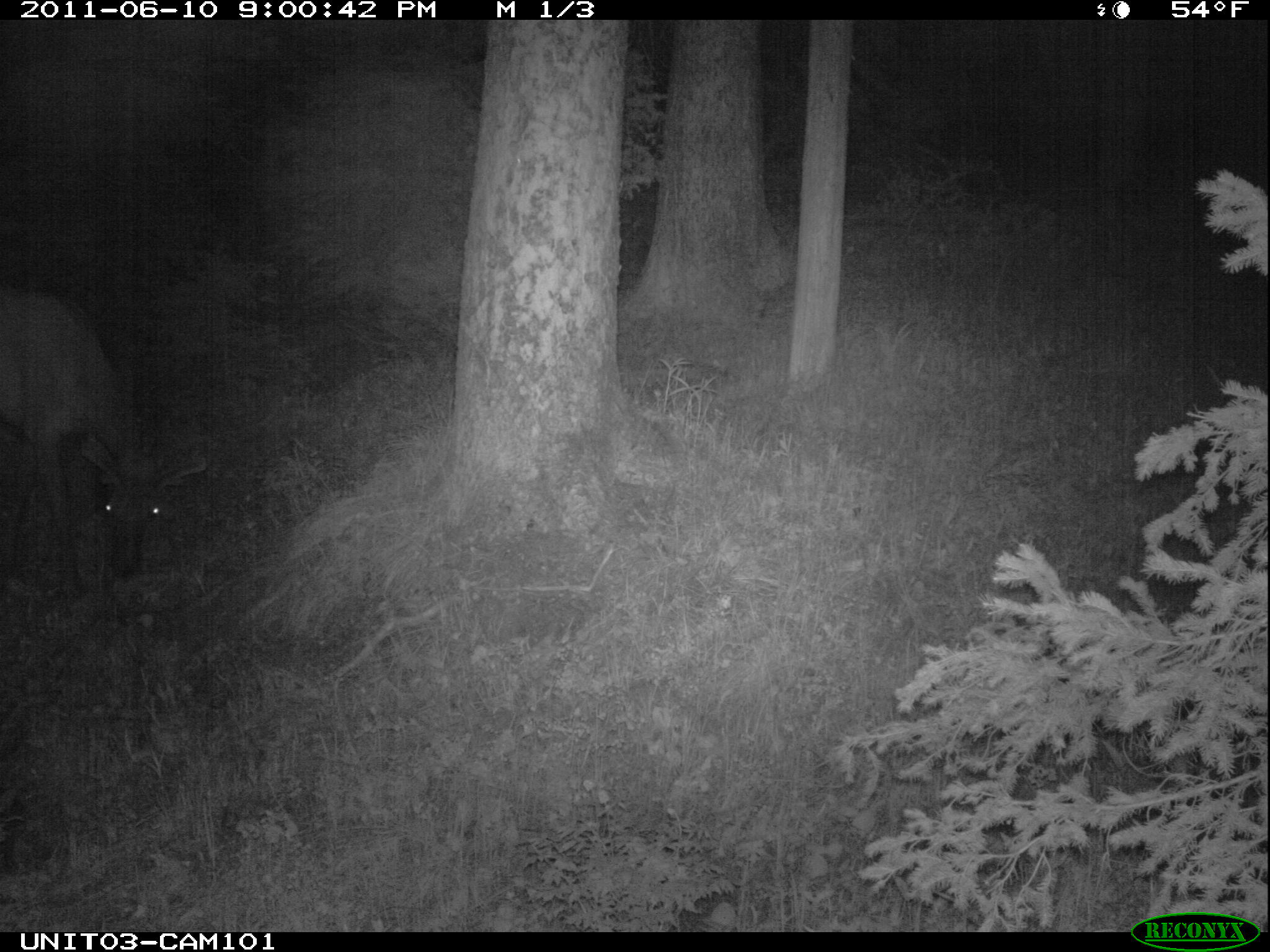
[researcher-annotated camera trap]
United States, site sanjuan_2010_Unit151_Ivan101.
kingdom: Animalia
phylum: Chordata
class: Mammalia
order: Artiodactyla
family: Cervidae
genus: Cervus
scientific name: Cervus elaphus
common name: red deer